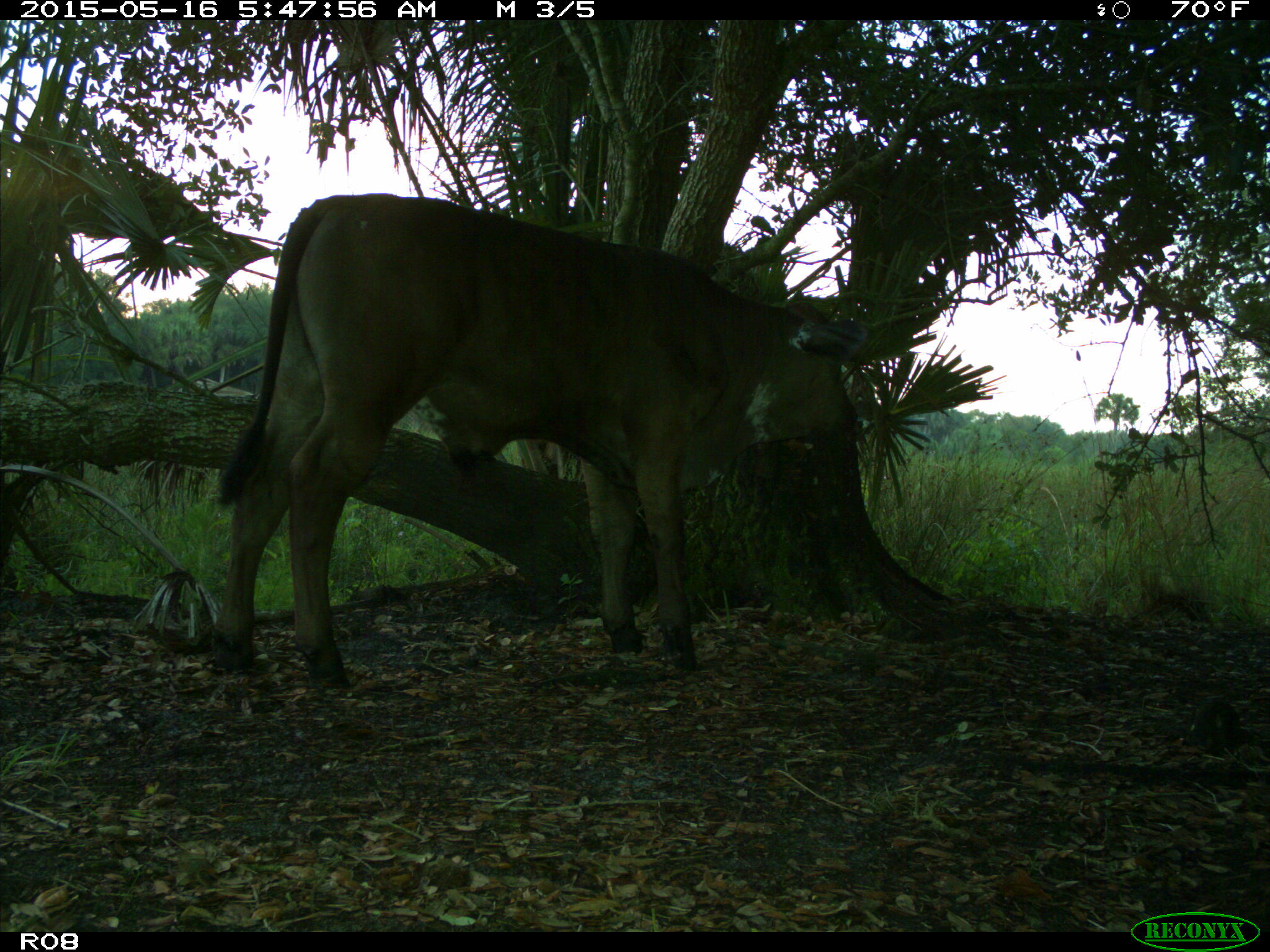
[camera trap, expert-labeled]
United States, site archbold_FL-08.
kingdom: Animalia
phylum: Chordata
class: Mammalia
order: Artiodactyla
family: Bovidae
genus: Bos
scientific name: Bos taurus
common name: domestic cow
Bos taurus (domestic cow).